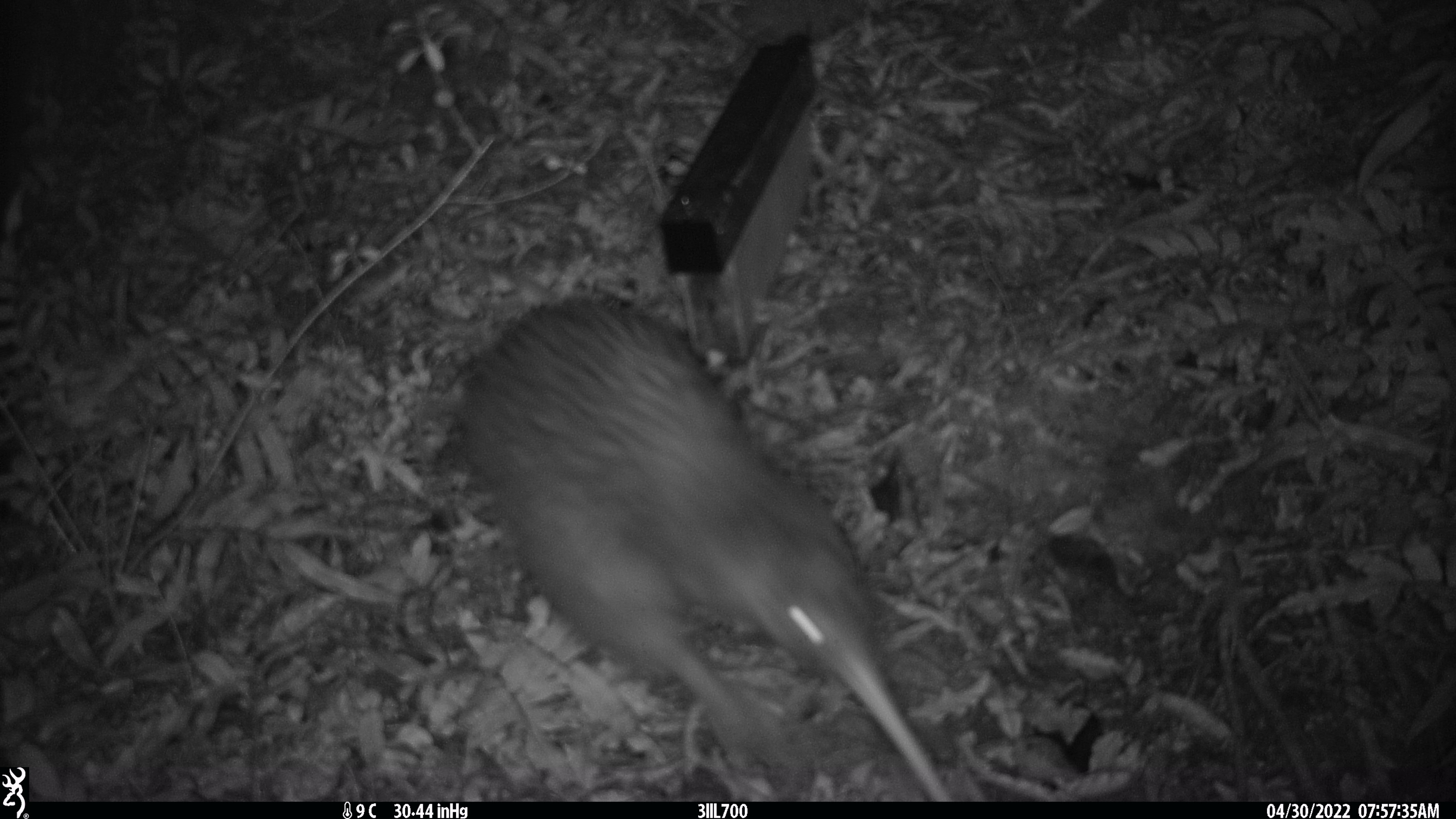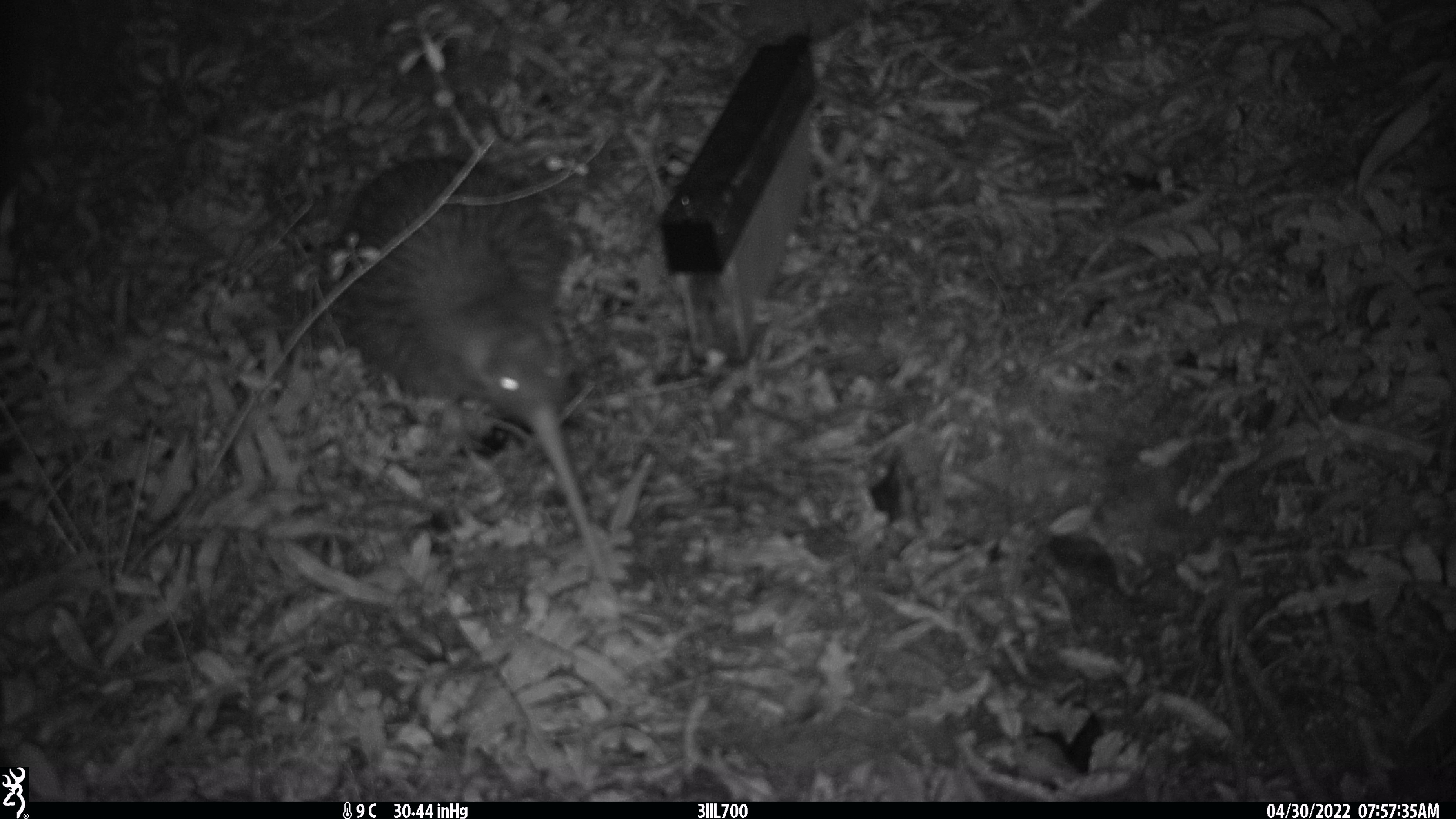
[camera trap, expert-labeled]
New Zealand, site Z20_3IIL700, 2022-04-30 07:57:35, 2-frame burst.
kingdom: Animalia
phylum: Chordata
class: Aves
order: Apterygiformes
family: Apterygidae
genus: Apteryx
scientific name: Apteryx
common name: kiwi